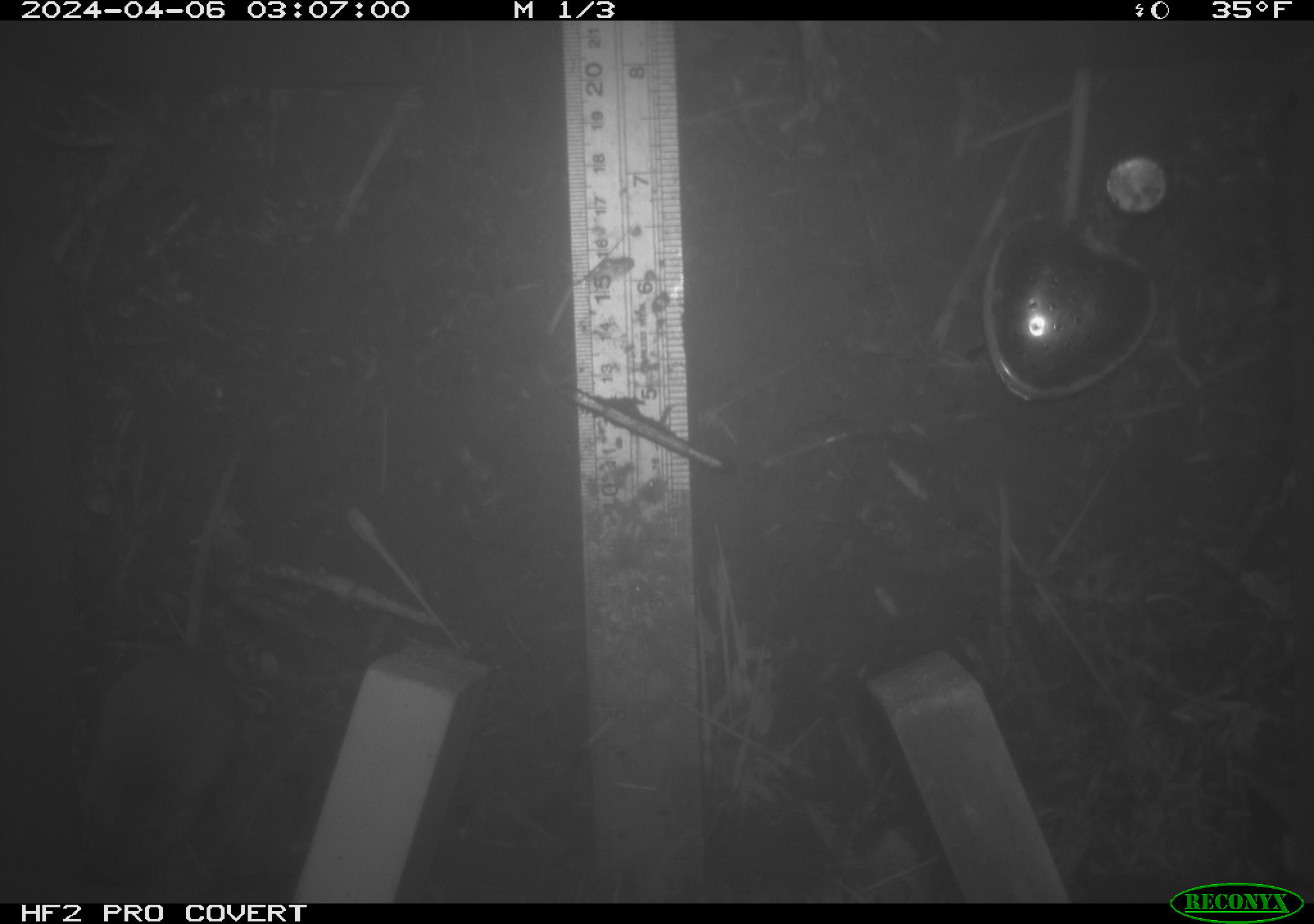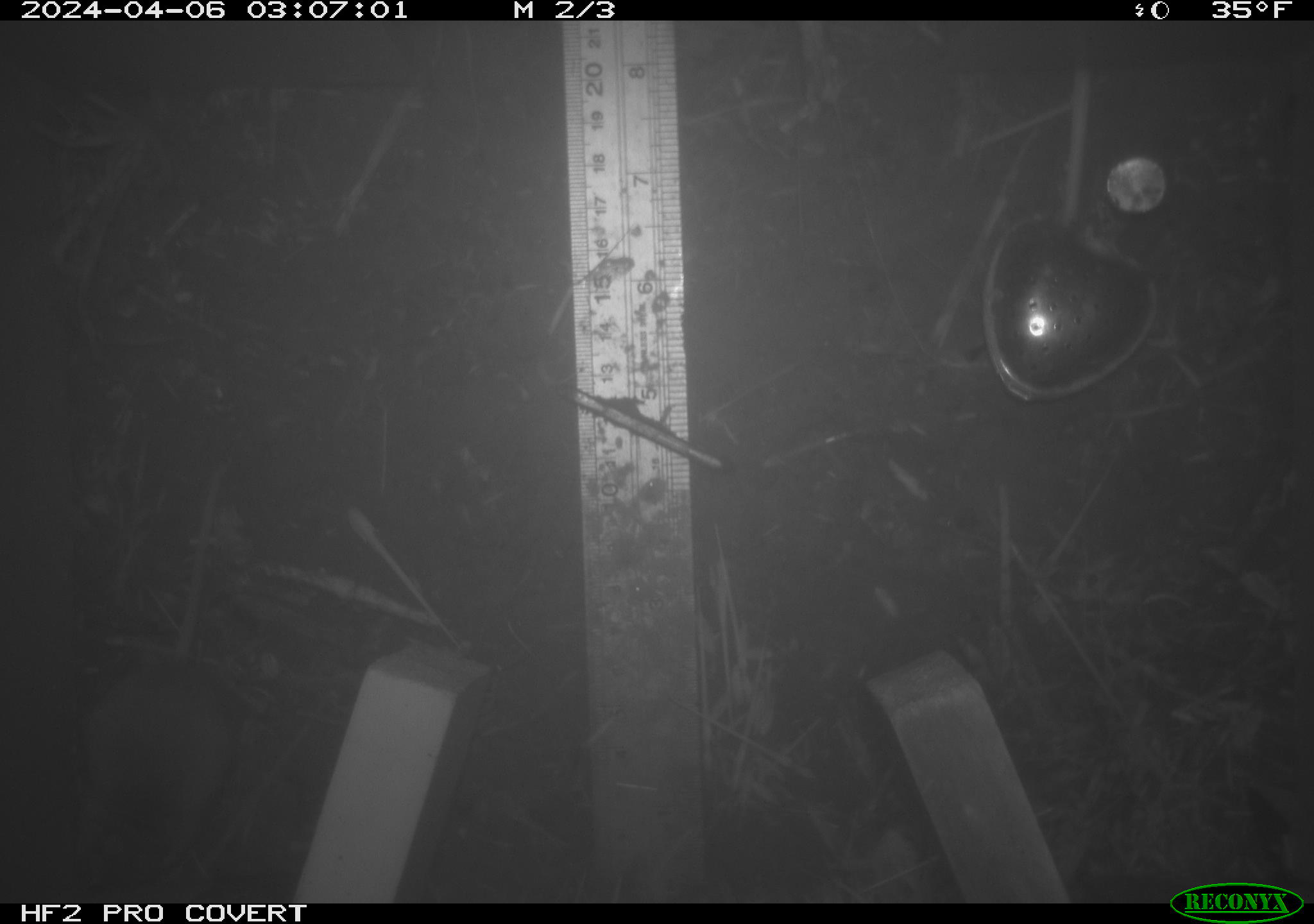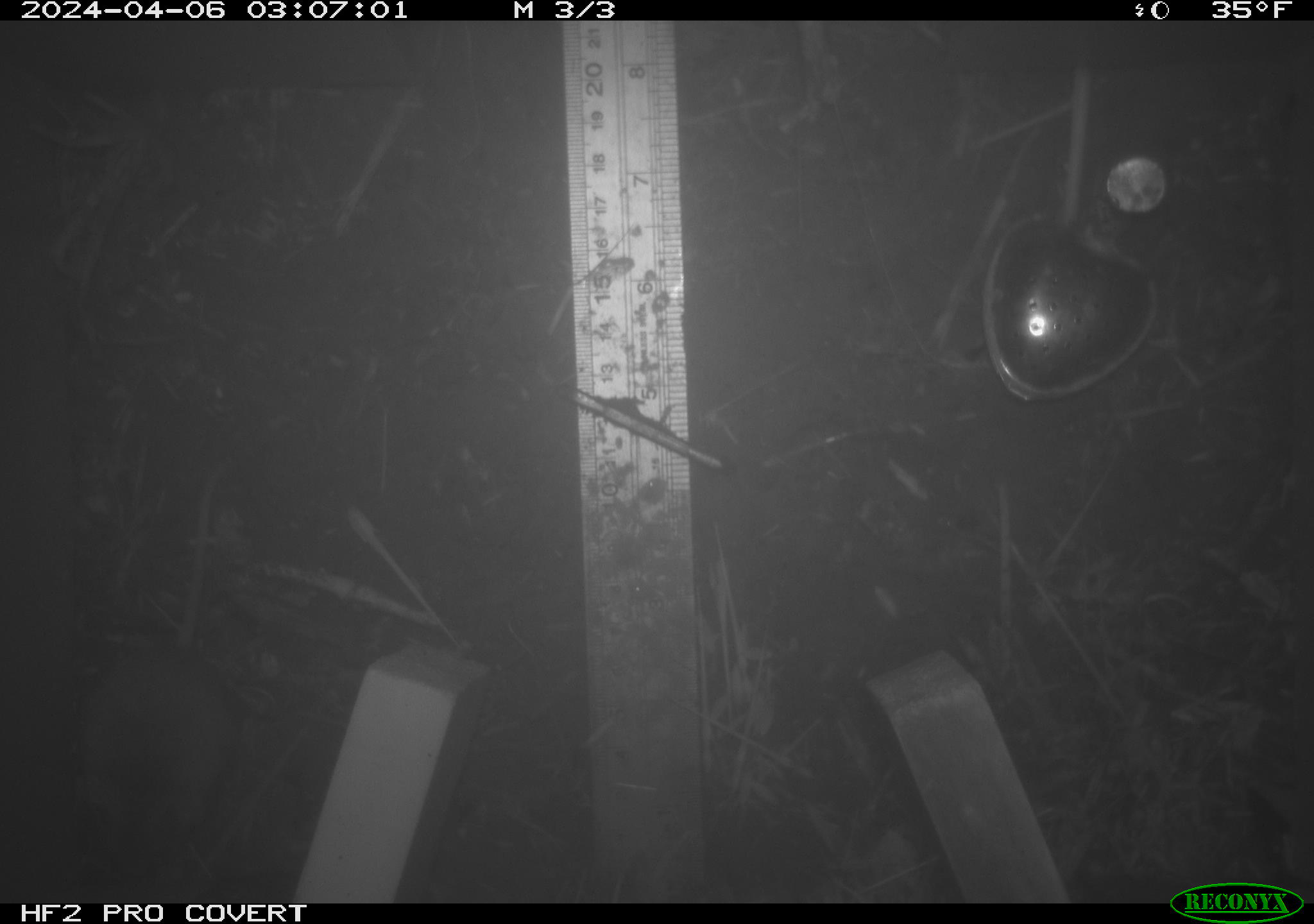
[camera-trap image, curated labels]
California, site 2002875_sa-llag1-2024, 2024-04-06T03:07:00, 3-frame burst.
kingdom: Animalia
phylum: Chordata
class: Mammalia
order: Rodentia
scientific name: Rodentia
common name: mouse species